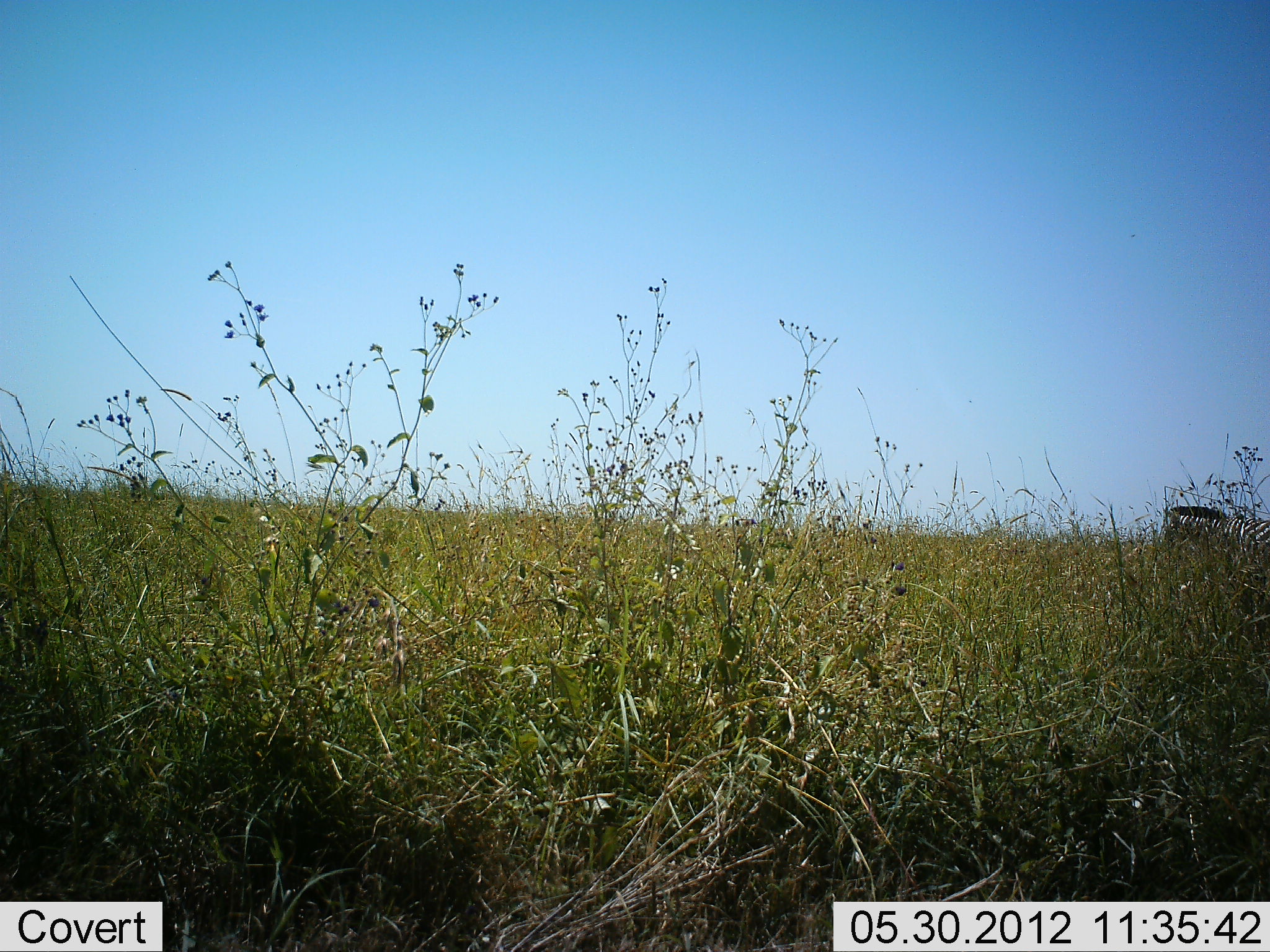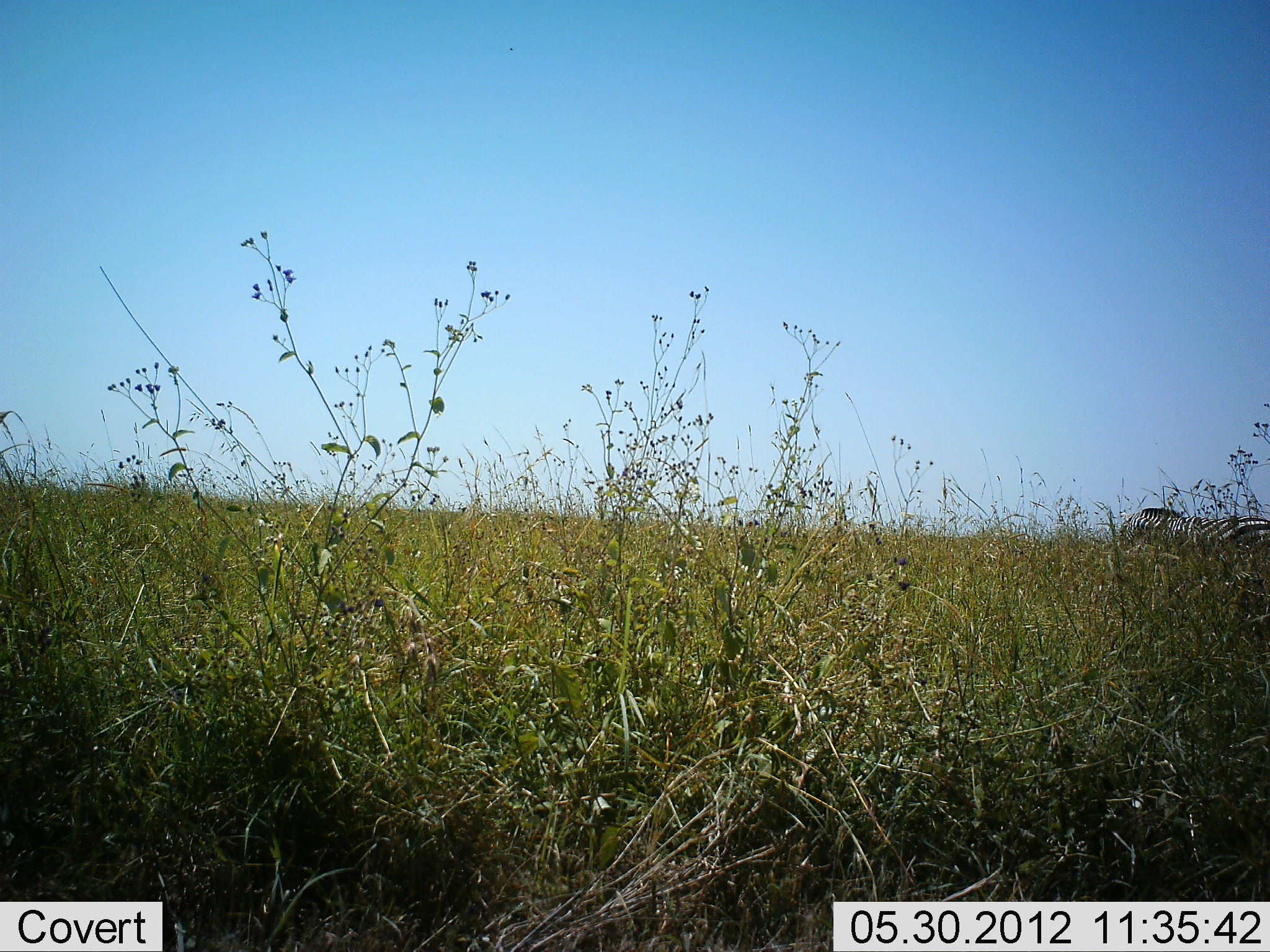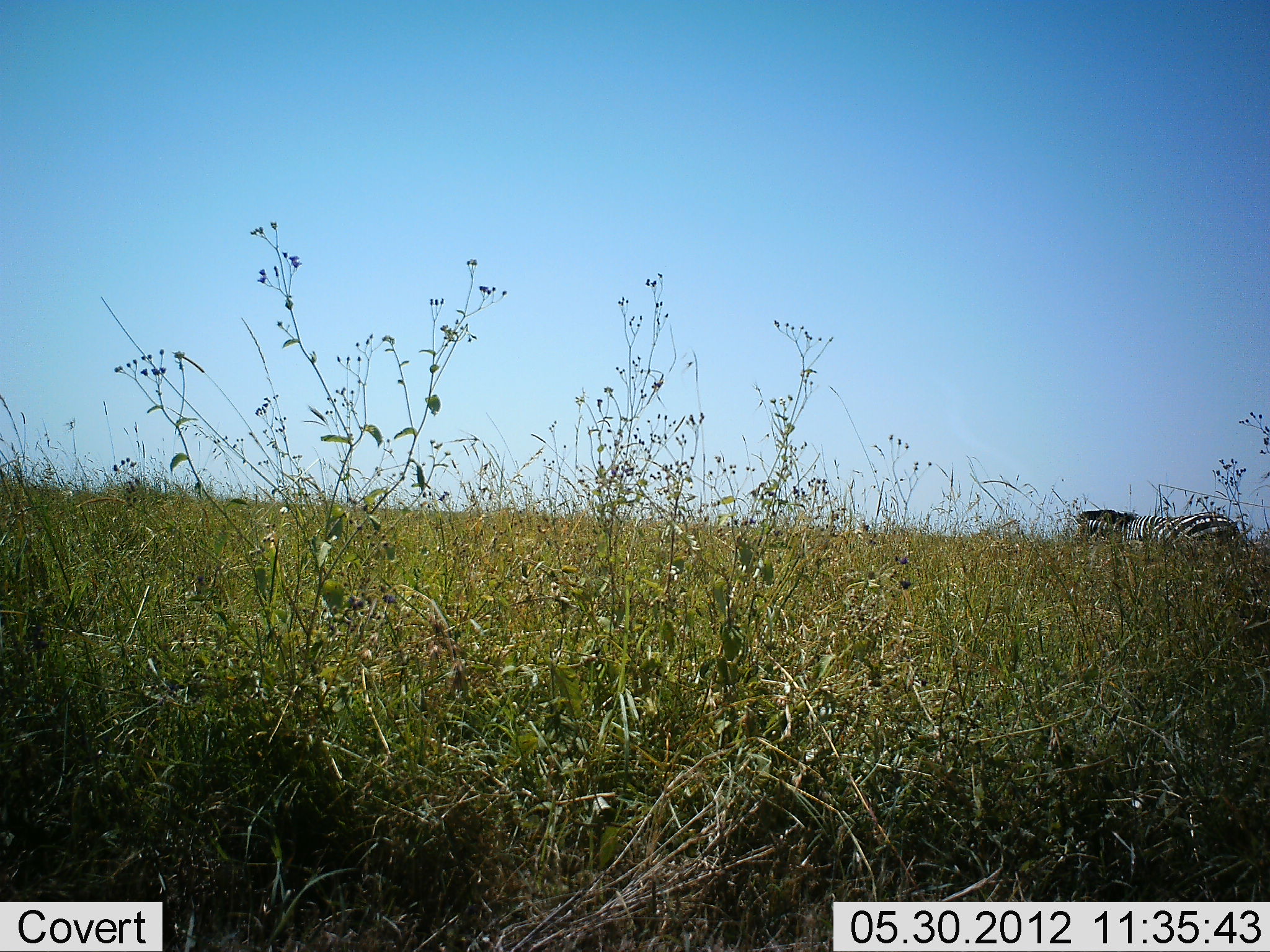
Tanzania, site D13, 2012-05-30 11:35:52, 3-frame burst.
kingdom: Animalia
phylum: Chordata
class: Mammalia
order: Perissodactyla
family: Equidae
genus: Equus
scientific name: Equus quagga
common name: plains zebra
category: zebra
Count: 1.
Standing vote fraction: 0%.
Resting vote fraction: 0%.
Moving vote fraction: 100%.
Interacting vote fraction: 0%.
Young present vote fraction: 0%.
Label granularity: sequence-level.